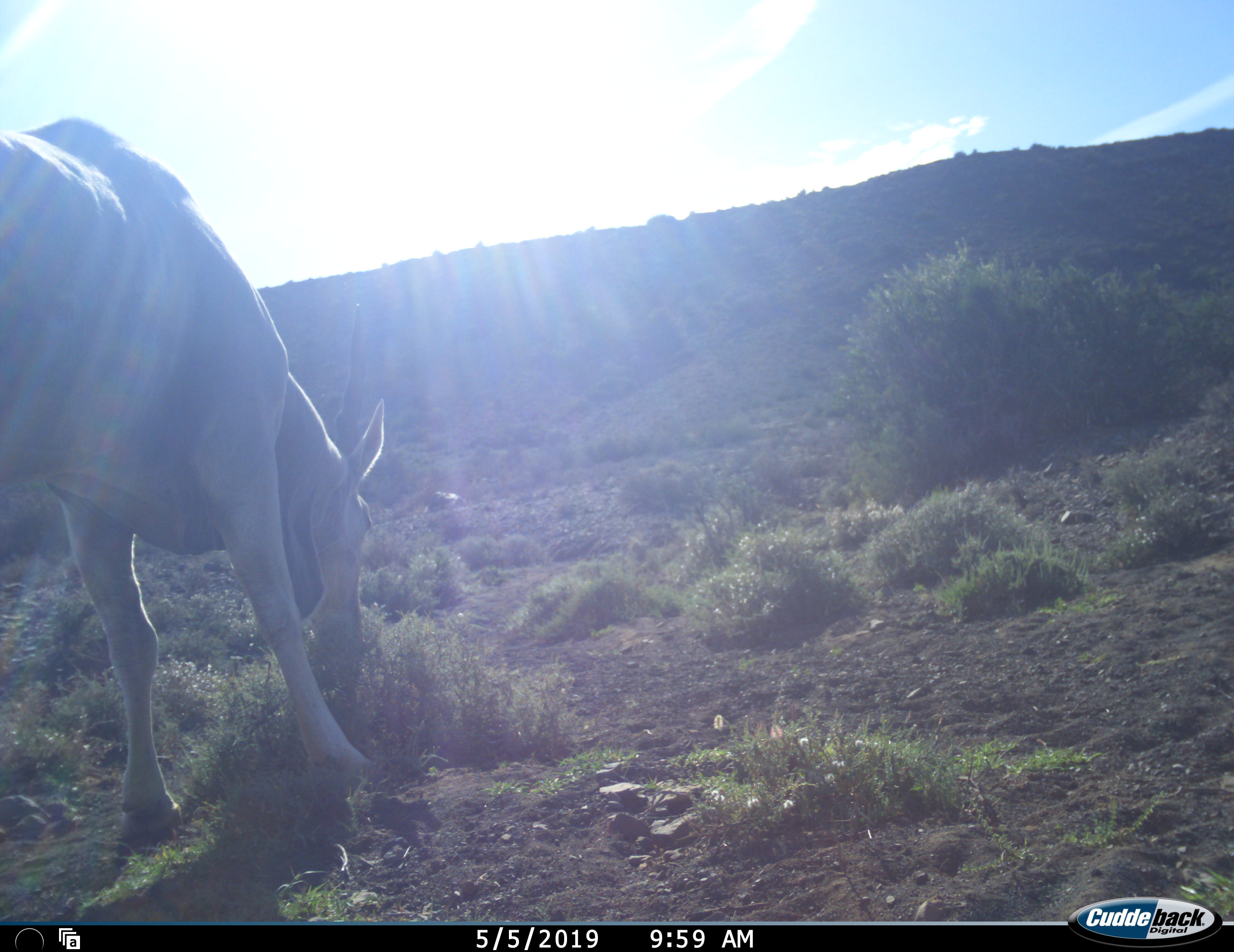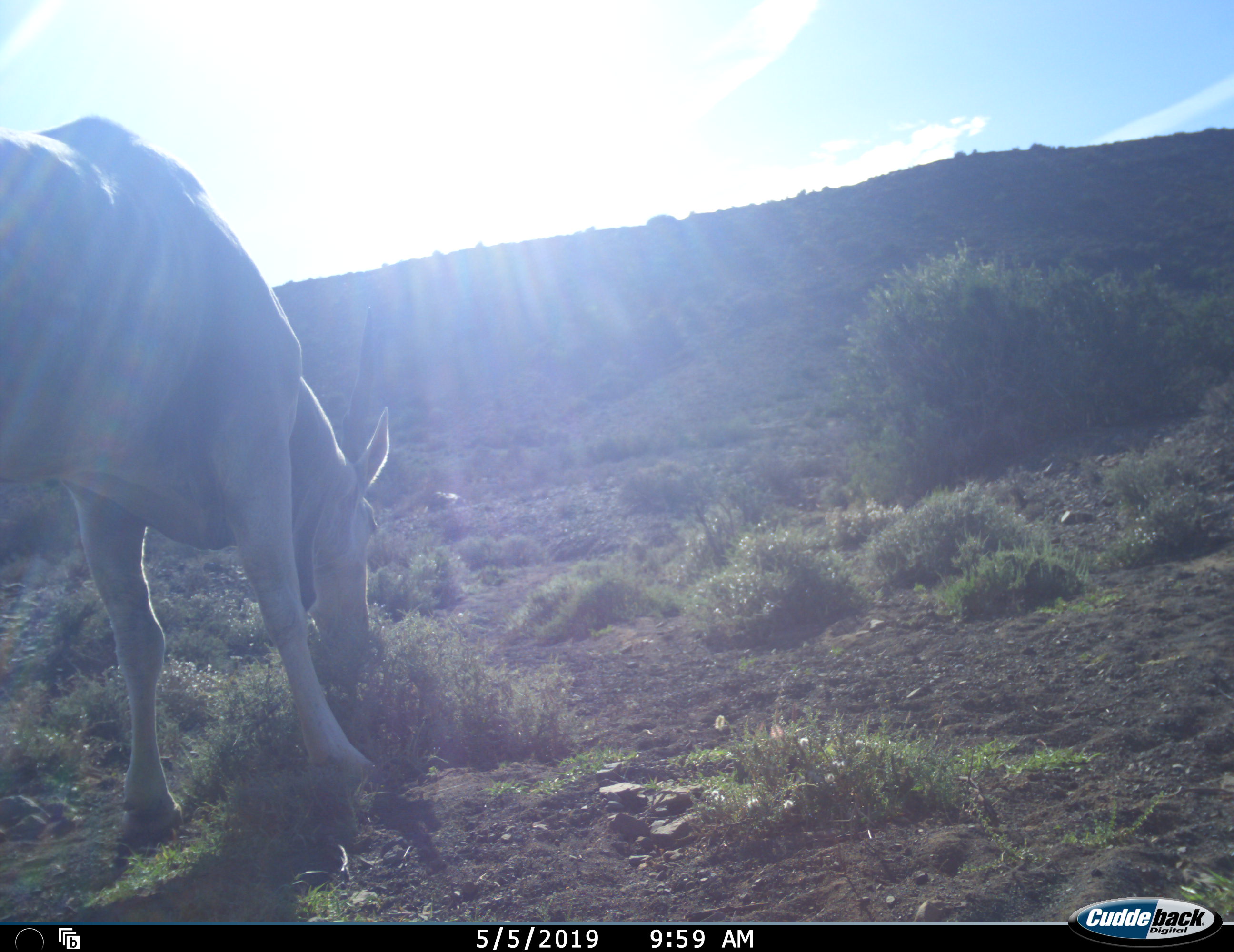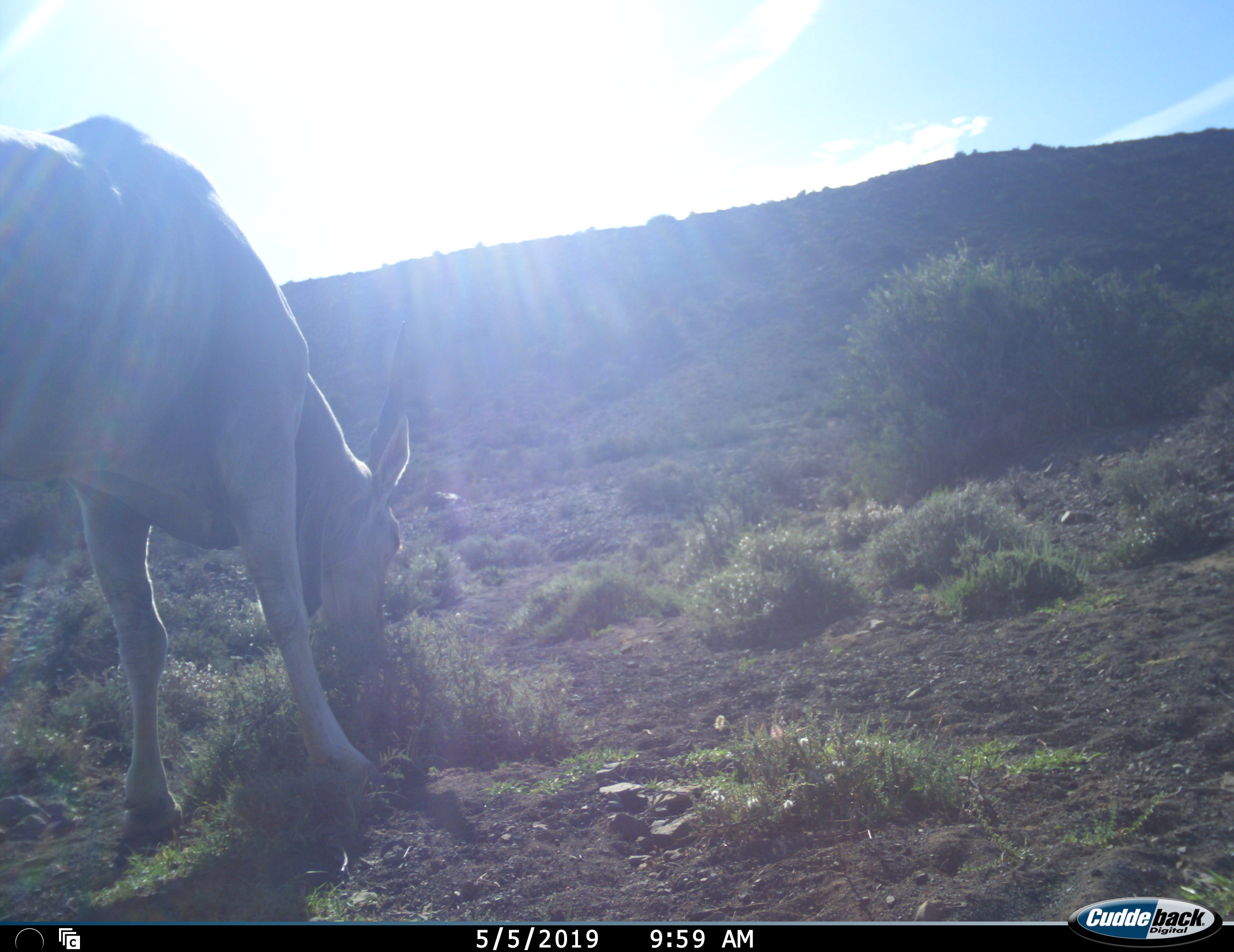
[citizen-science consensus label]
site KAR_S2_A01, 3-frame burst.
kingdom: Animalia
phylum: Chordata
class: Mammalia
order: Artiodactyla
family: Bovidae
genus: Tragelaphus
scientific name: Tragelaphus oryx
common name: eland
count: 1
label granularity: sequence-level